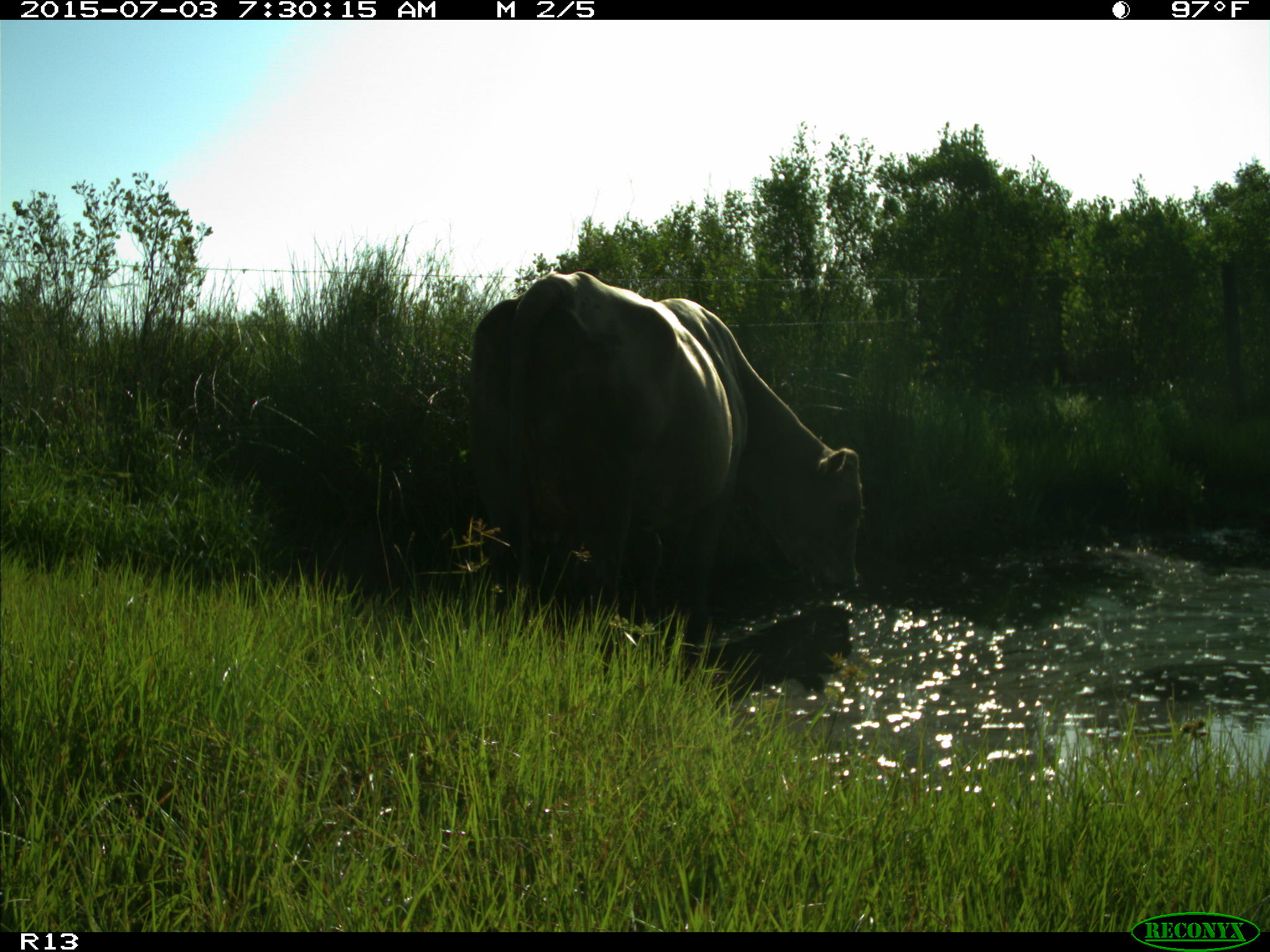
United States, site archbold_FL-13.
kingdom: Animalia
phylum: Chordata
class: Mammalia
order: Artiodactyla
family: Bovidae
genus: Bos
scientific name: Bos taurus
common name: domestic cow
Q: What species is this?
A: Bos taurus (domestic cow).